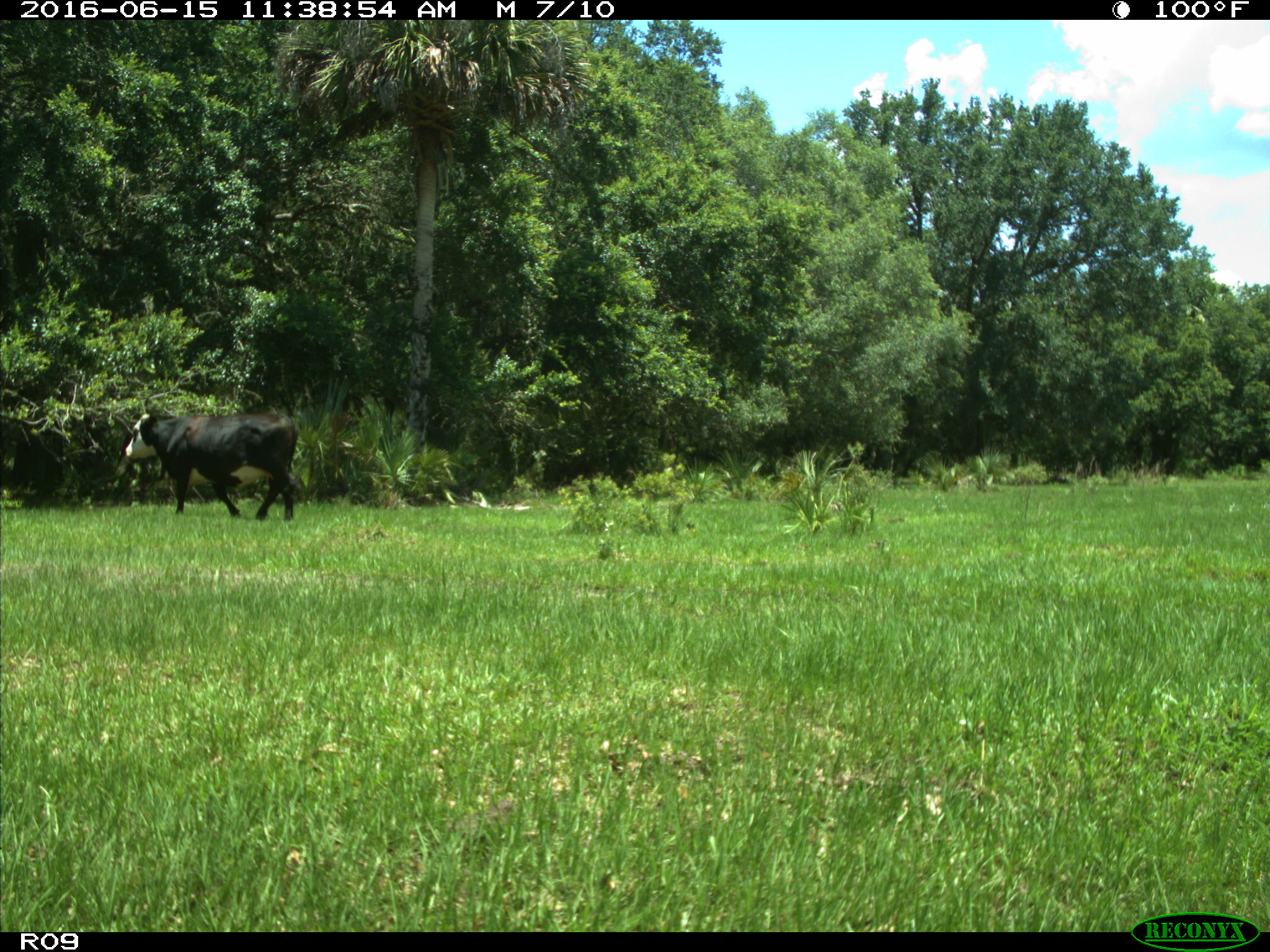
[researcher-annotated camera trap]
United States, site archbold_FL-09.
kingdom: Animalia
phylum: Chordata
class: Mammalia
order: Artiodactyla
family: Bovidae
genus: Bos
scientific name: Bos taurus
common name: domestic cow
Bos taurus (domestic cow).